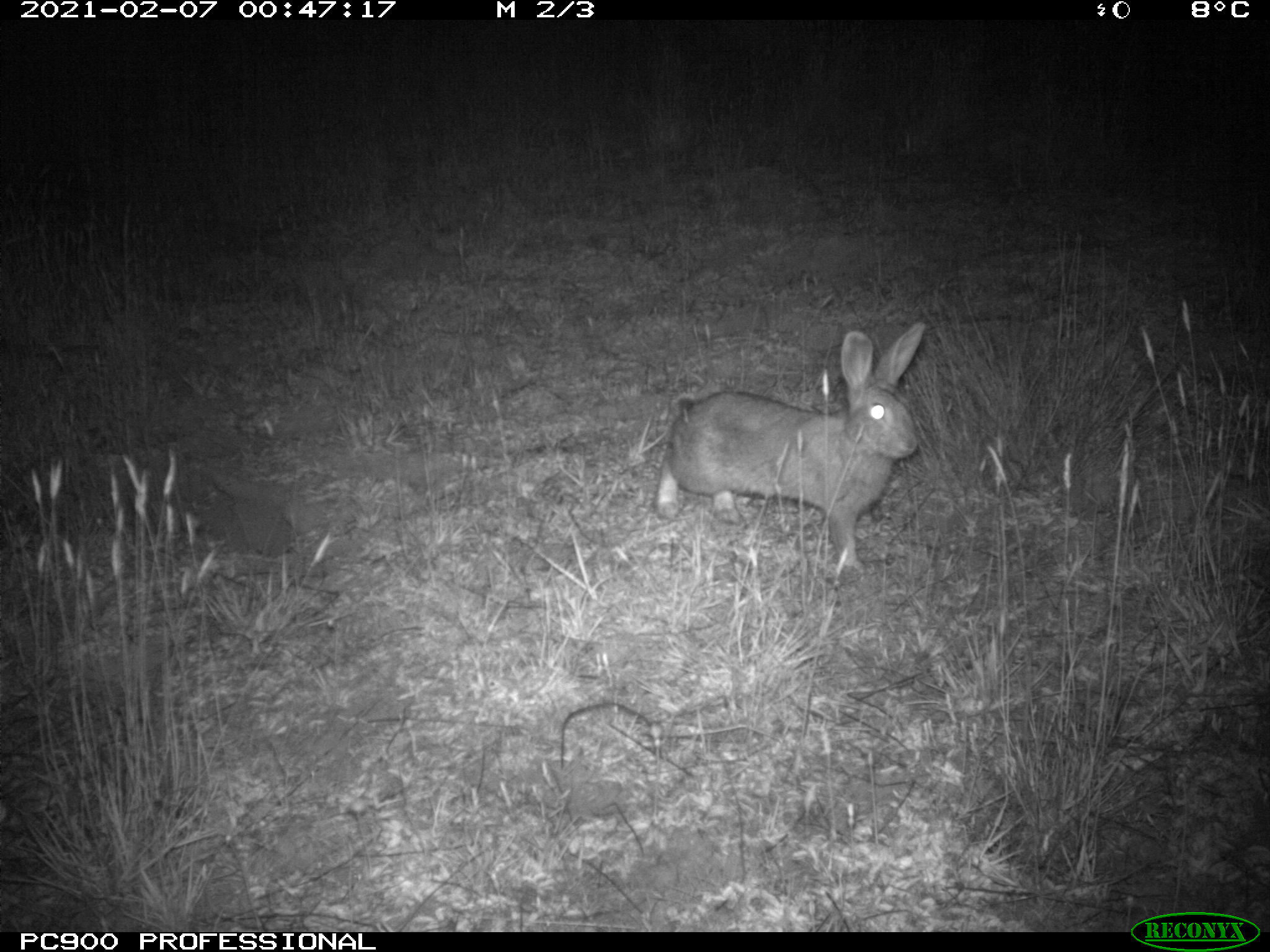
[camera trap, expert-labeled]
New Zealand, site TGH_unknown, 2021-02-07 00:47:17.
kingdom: Animalia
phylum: Chordata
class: Mammalia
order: Lagomorpha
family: Leporidae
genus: Oryctolagus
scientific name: Oryctolagus cuniculus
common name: european rabbit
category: rabbit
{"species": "rabbit (european rabbit) (Oryctolagus cuniculus)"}